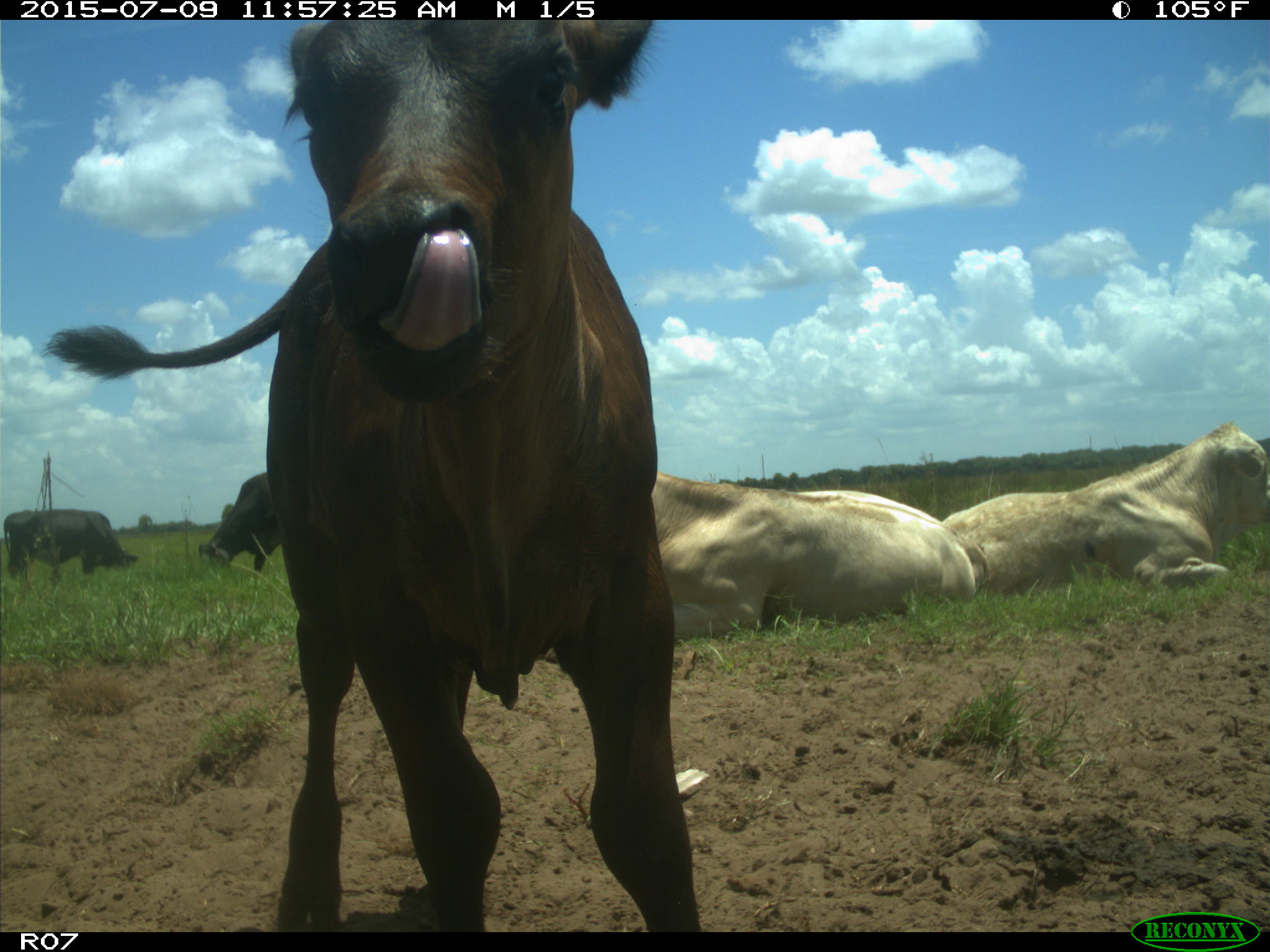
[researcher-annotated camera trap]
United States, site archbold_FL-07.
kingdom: Animalia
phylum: Chordata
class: Mammalia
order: Artiodactyla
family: Bovidae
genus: Bos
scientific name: Bos taurus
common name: domestic cow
Bos taurus (domestic cow).